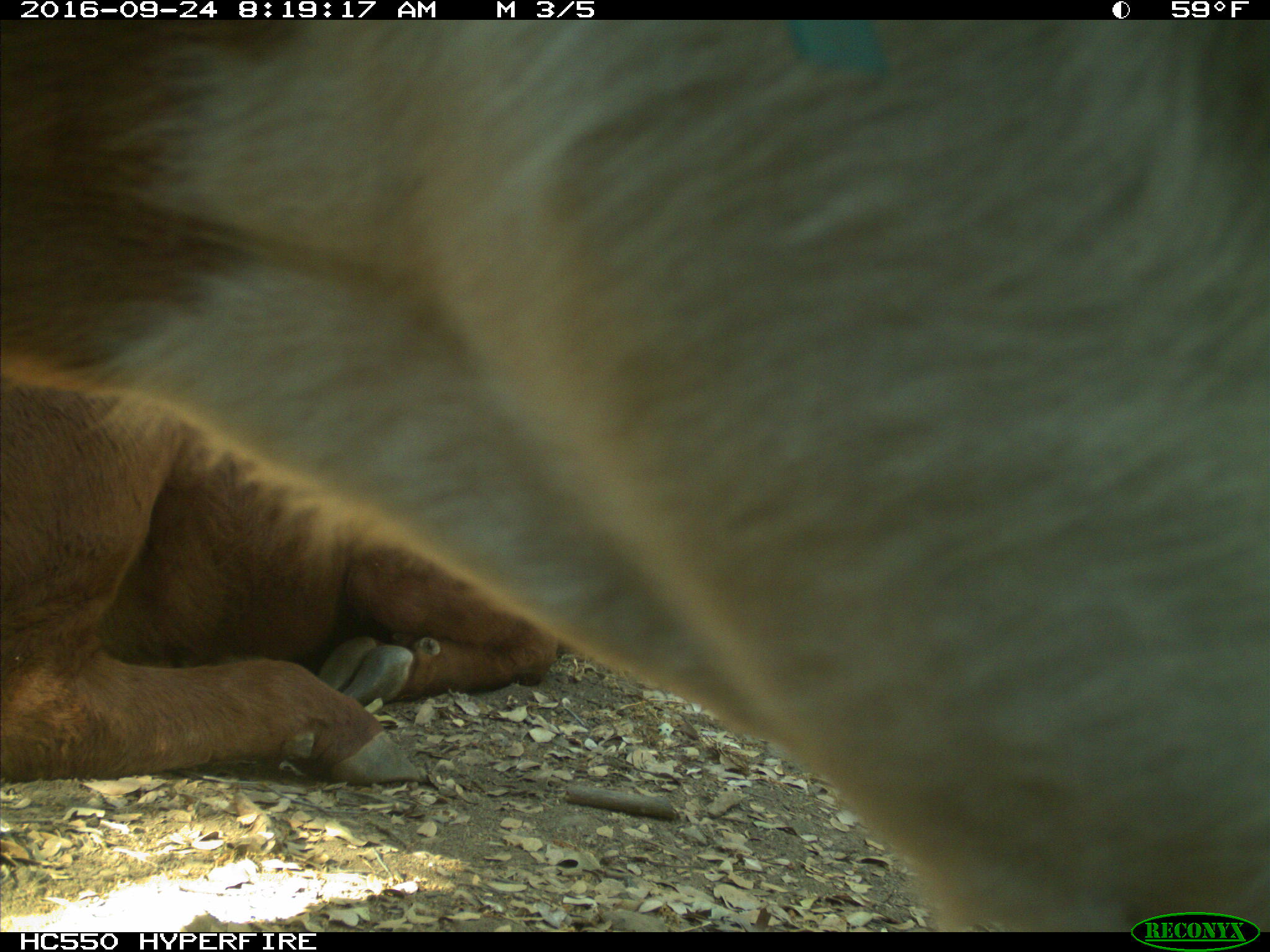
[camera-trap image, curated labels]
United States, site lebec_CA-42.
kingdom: Animalia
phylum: Chordata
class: Mammalia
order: Artiodactyla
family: Bovidae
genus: Bos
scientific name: Bos taurus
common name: domestic cow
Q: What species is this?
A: Bos taurus (domestic cow).